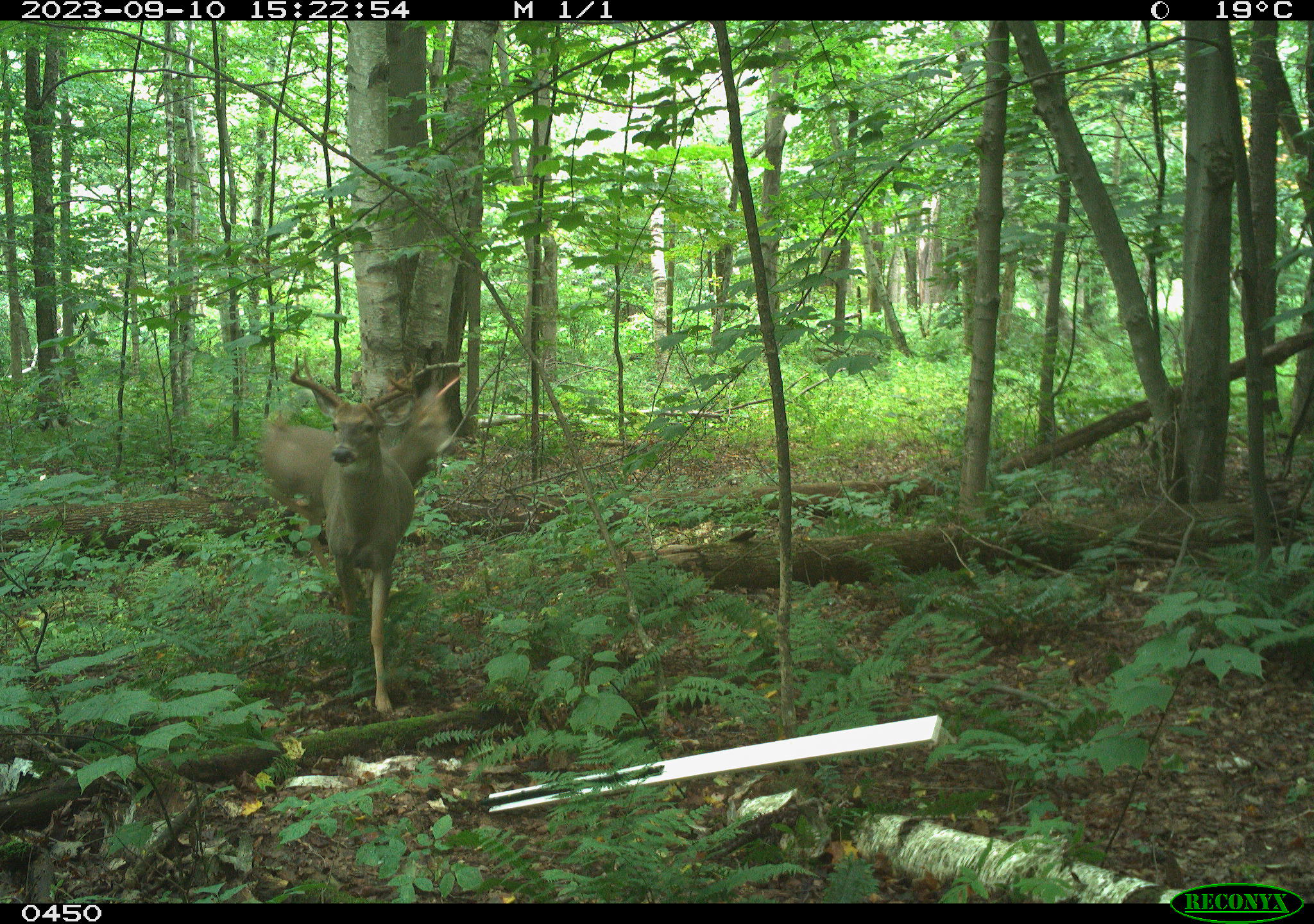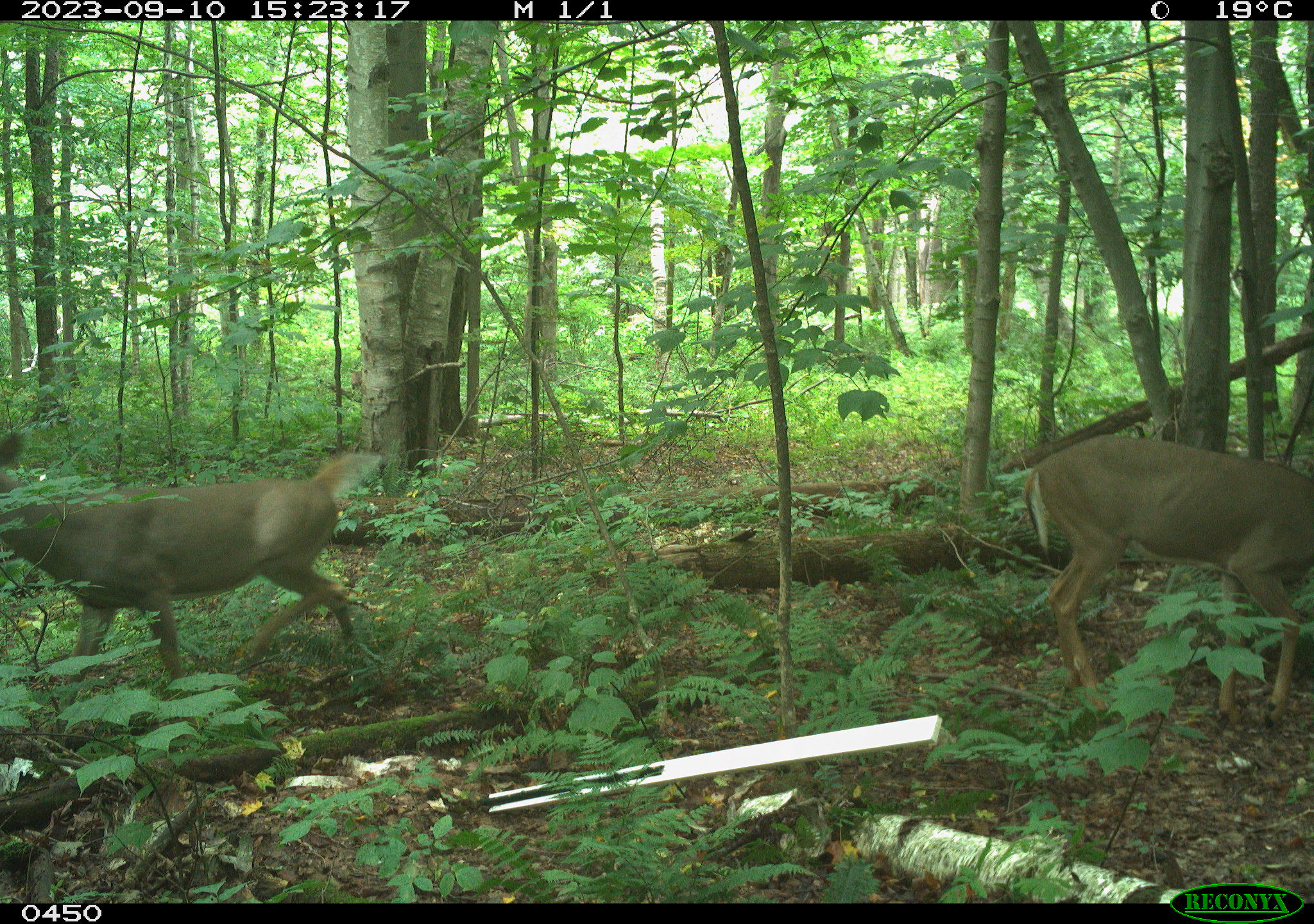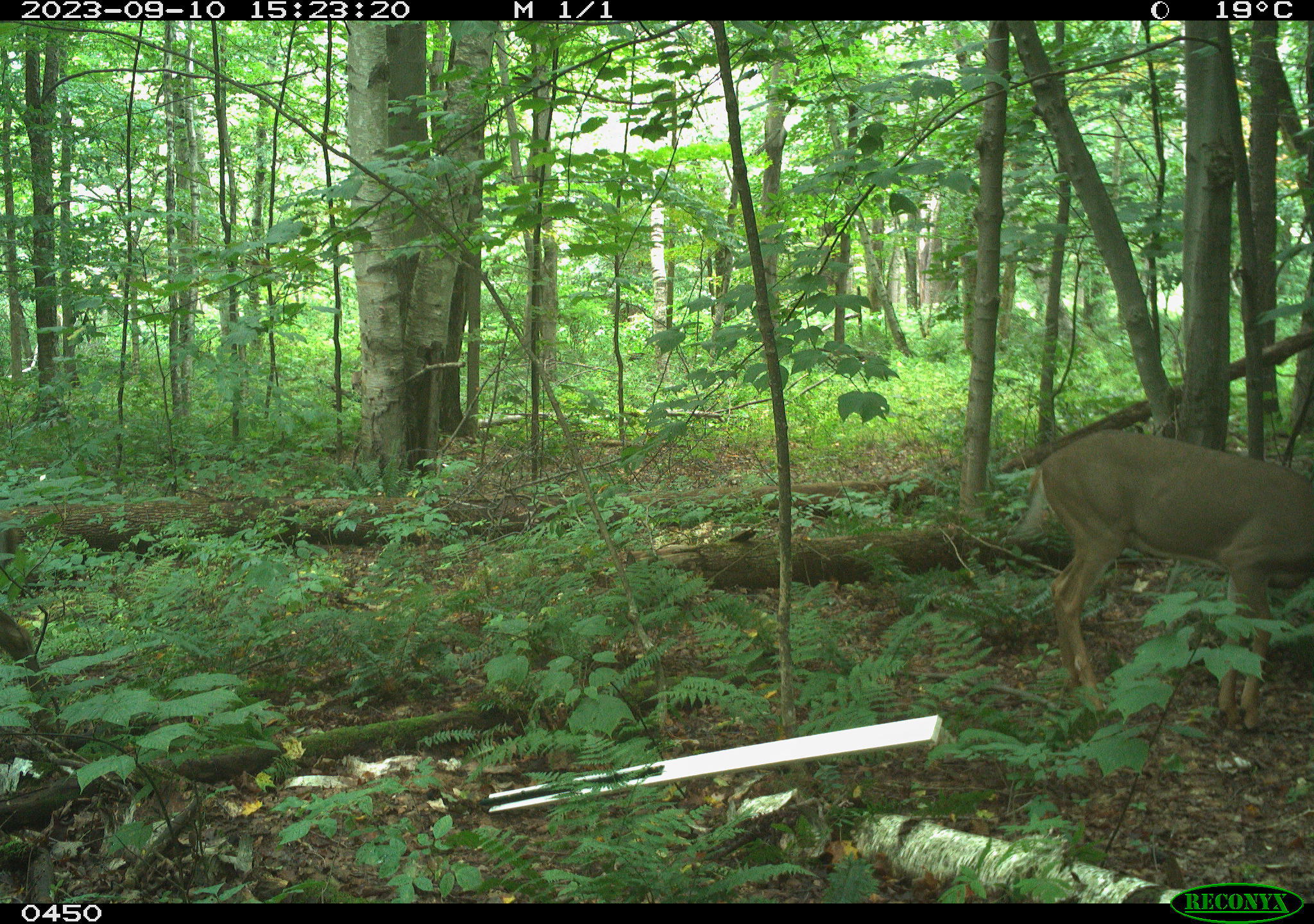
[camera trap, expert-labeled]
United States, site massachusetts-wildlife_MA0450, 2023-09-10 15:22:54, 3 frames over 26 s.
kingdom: Animalia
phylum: Chordata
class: Mammalia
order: Artiodactyla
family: Cervidae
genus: Odocoileus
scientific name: Odocoileus virginianus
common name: white-tailed deer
White-tailed deer (Odocoileus virginianus).